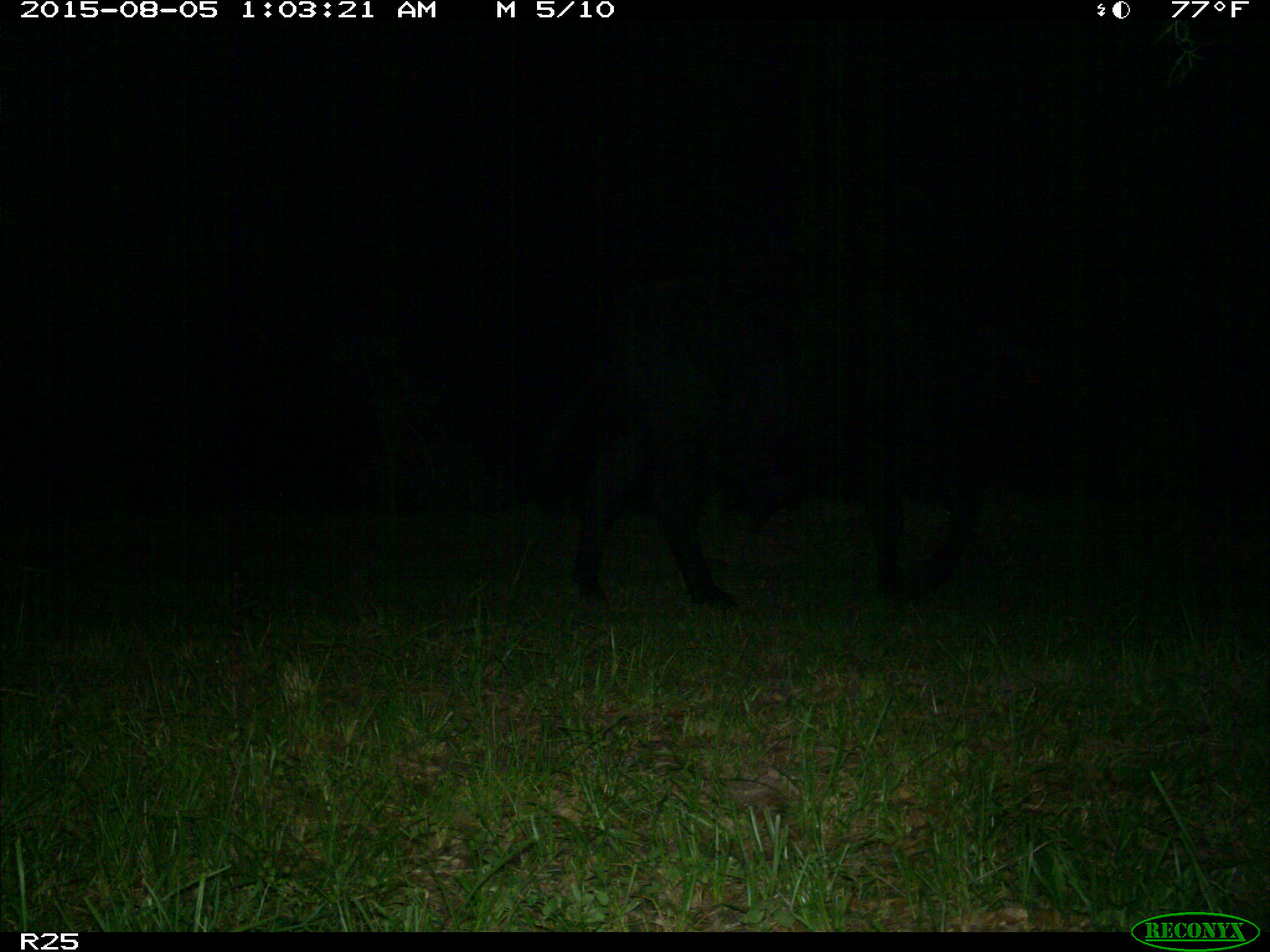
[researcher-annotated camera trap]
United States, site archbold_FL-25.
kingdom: Animalia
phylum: Chordata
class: Mammalia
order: Artiodactyla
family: Bovidae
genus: Bos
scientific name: Bos taurus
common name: domestic cow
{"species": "Bos taurus (domestic cow)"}